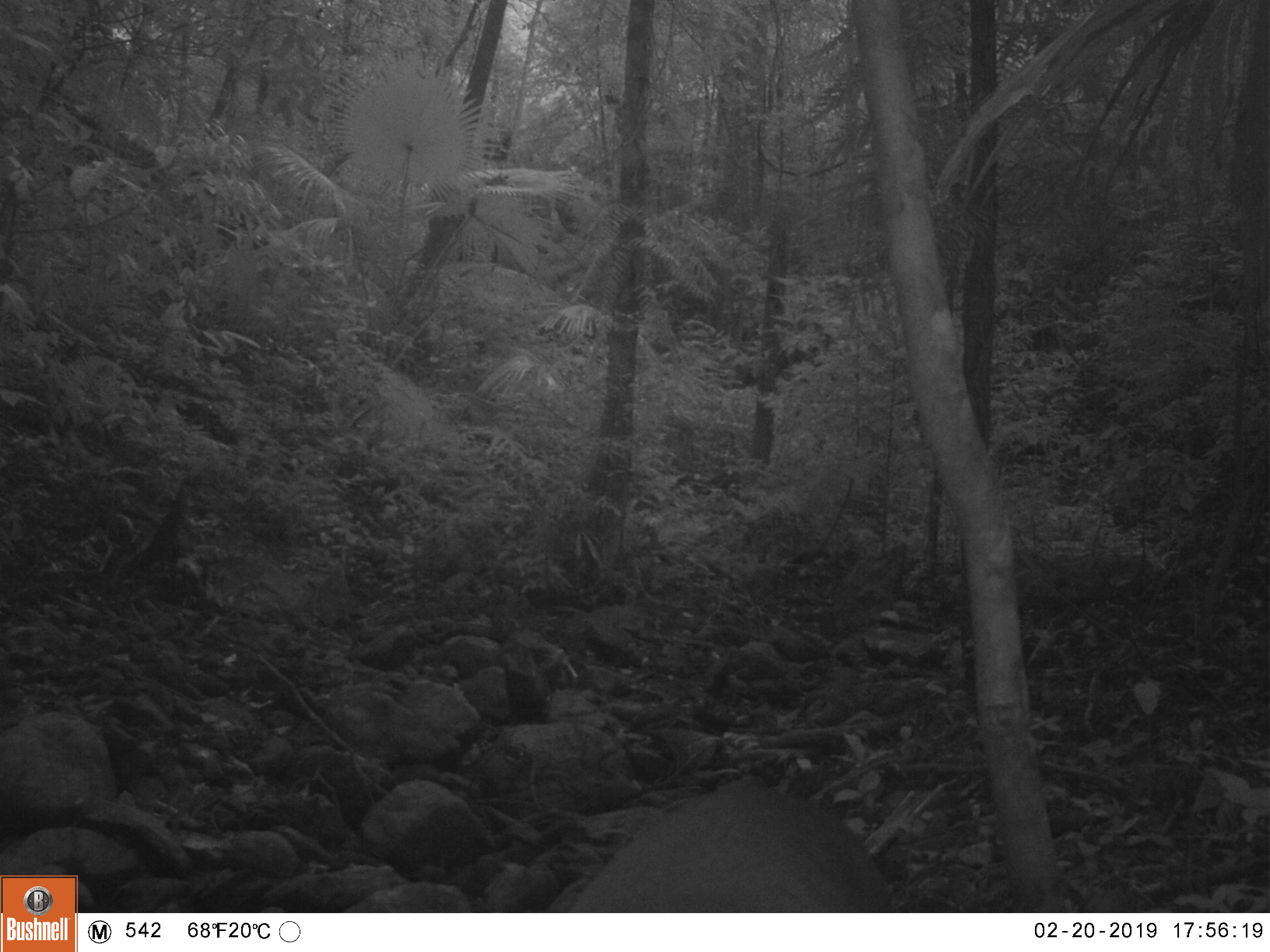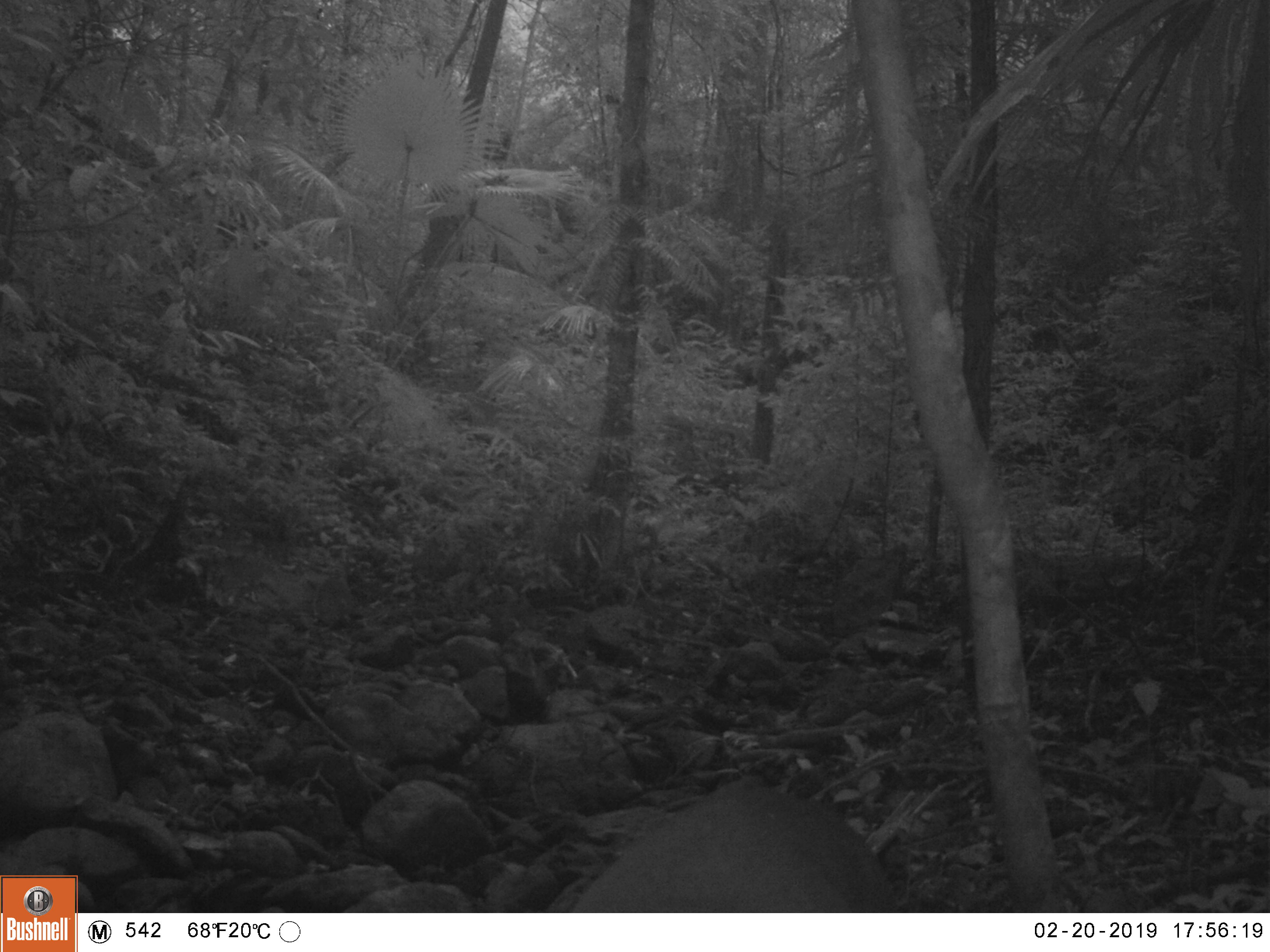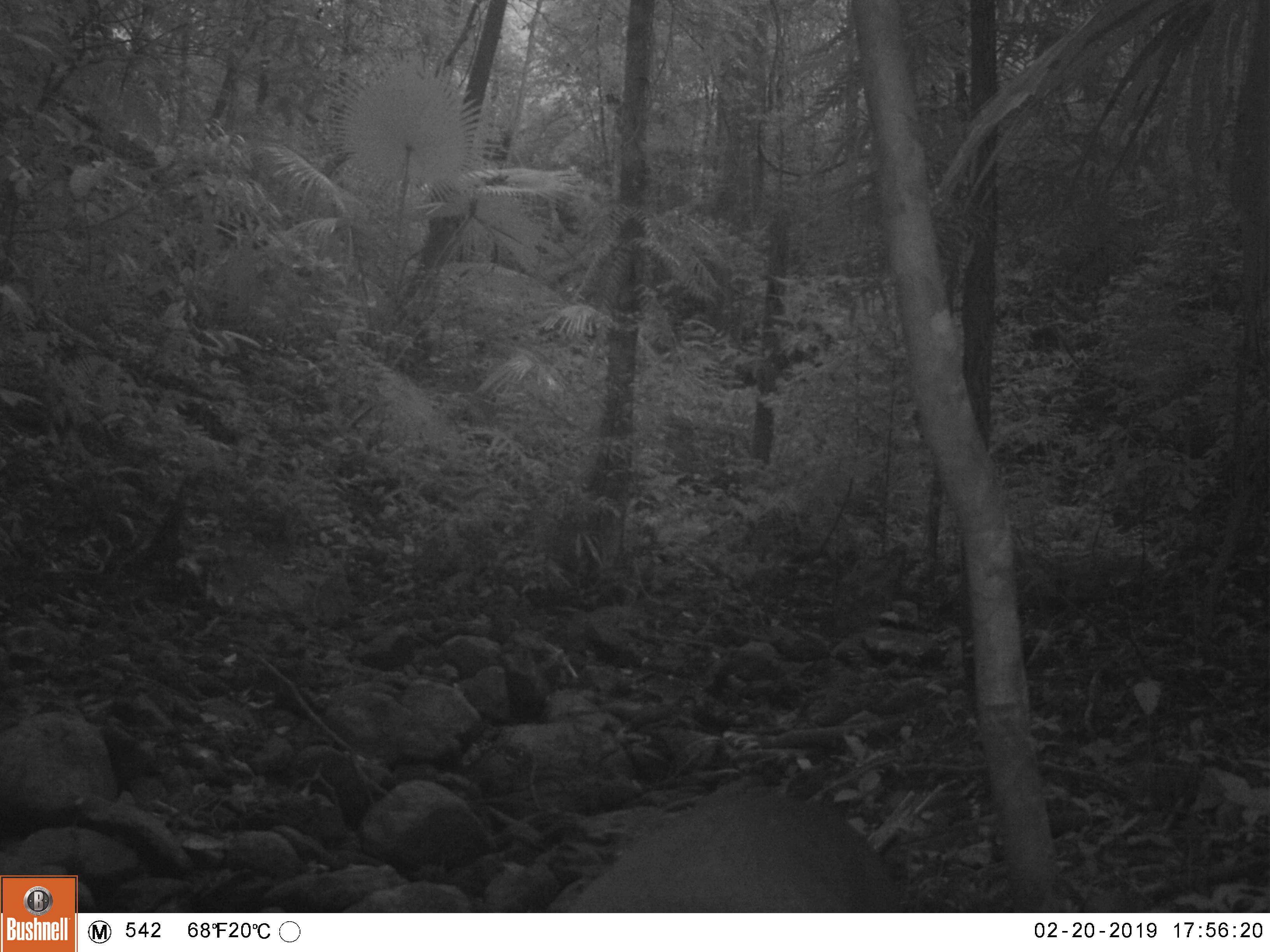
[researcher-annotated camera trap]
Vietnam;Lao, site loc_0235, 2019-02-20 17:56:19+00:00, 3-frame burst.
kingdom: Animalia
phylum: Chordata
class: Mammalia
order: Artiodactyla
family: Cervidae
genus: Muntiacus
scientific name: Muntiacus vuquangensis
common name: large-antlered muntjac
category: large antlered muntjac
Large antlered muntjac (large-antlered muntjac) (Muntiacus vuquangensis). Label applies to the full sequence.